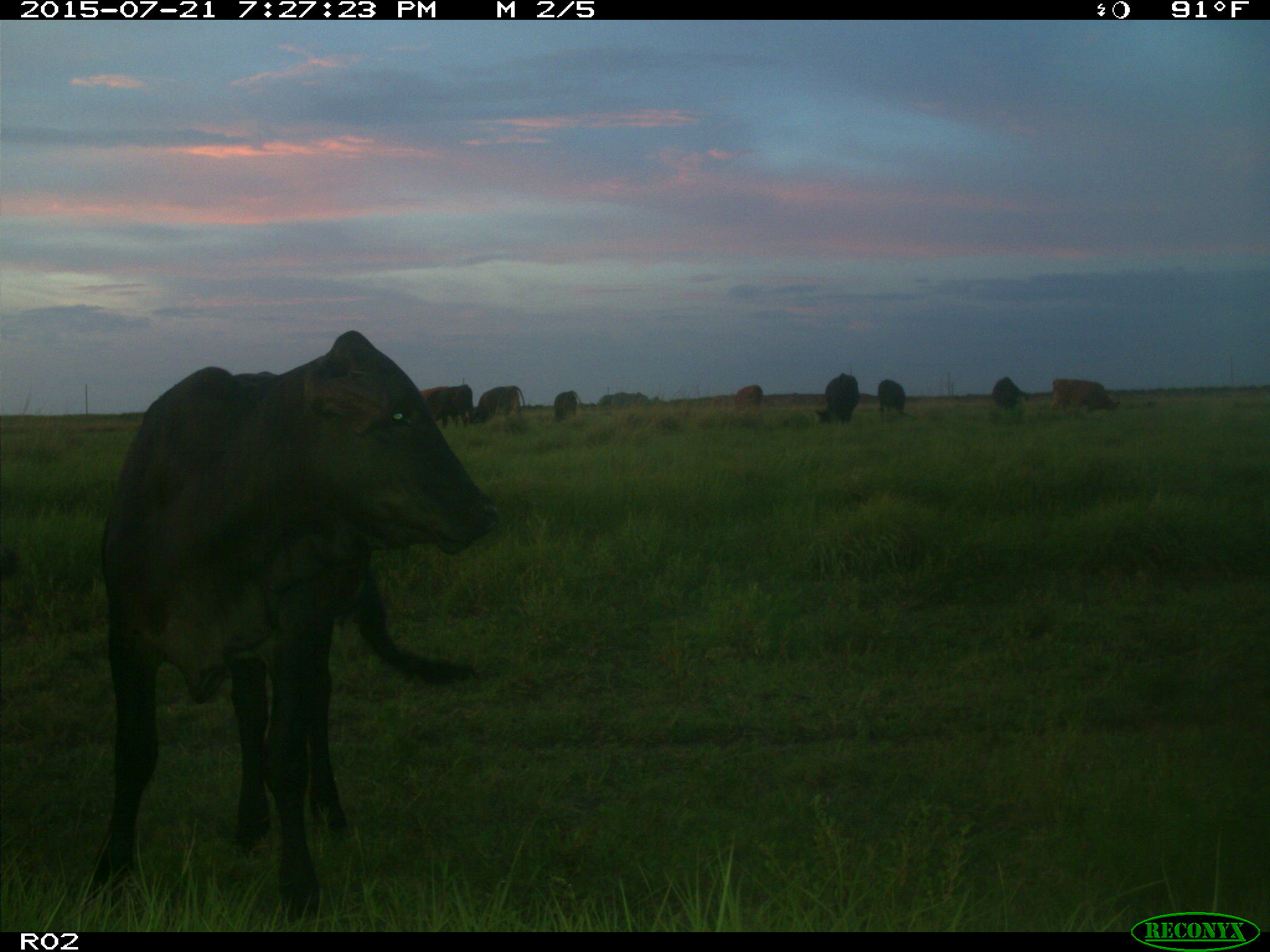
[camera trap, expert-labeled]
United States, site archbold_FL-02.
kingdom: Animalia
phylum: Chordata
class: Mammalia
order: Artiodactyla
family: Bovidae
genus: Bos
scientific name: Bos taurus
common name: domestic cow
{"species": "Bos taurus (domestic cow)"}